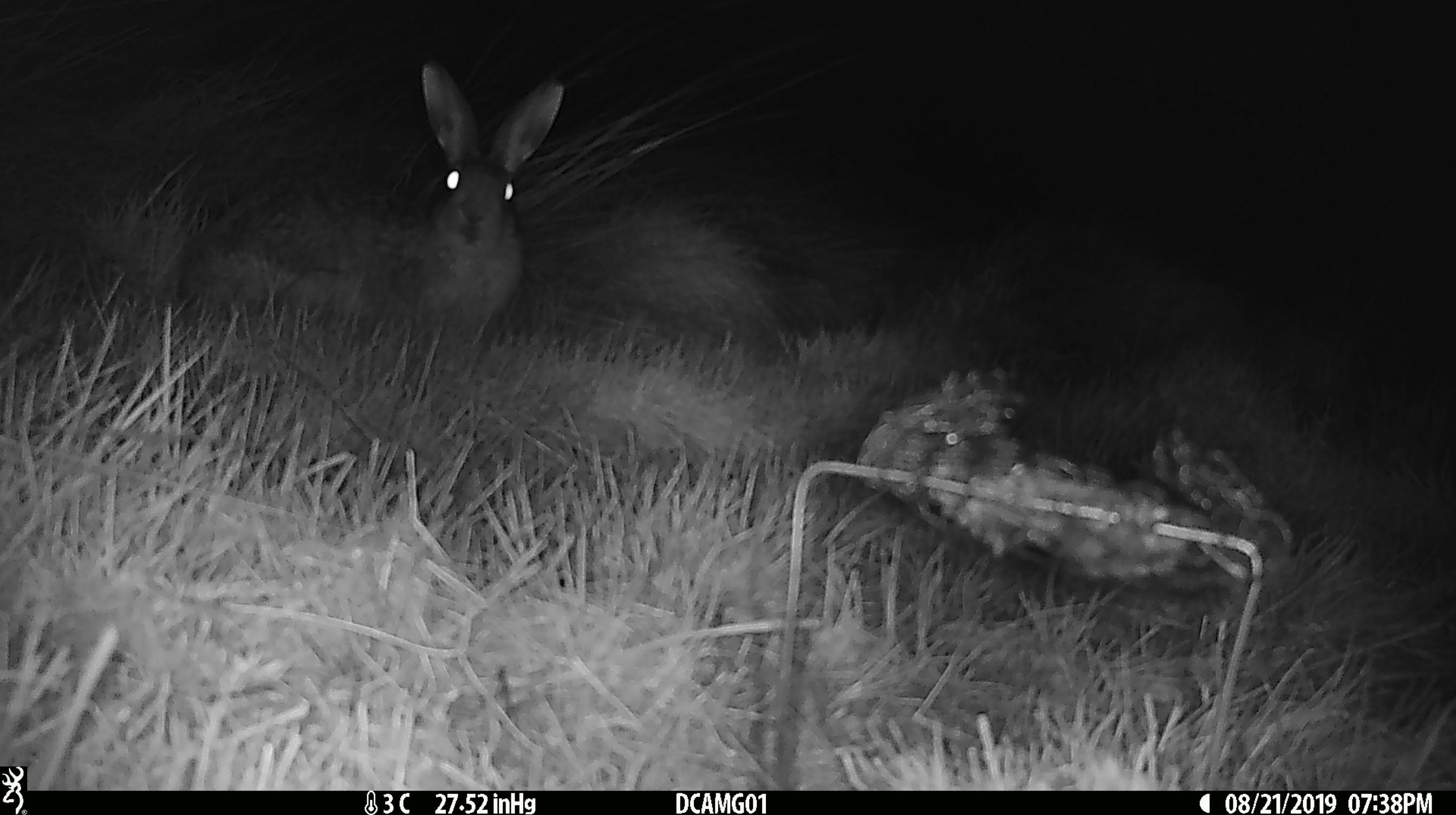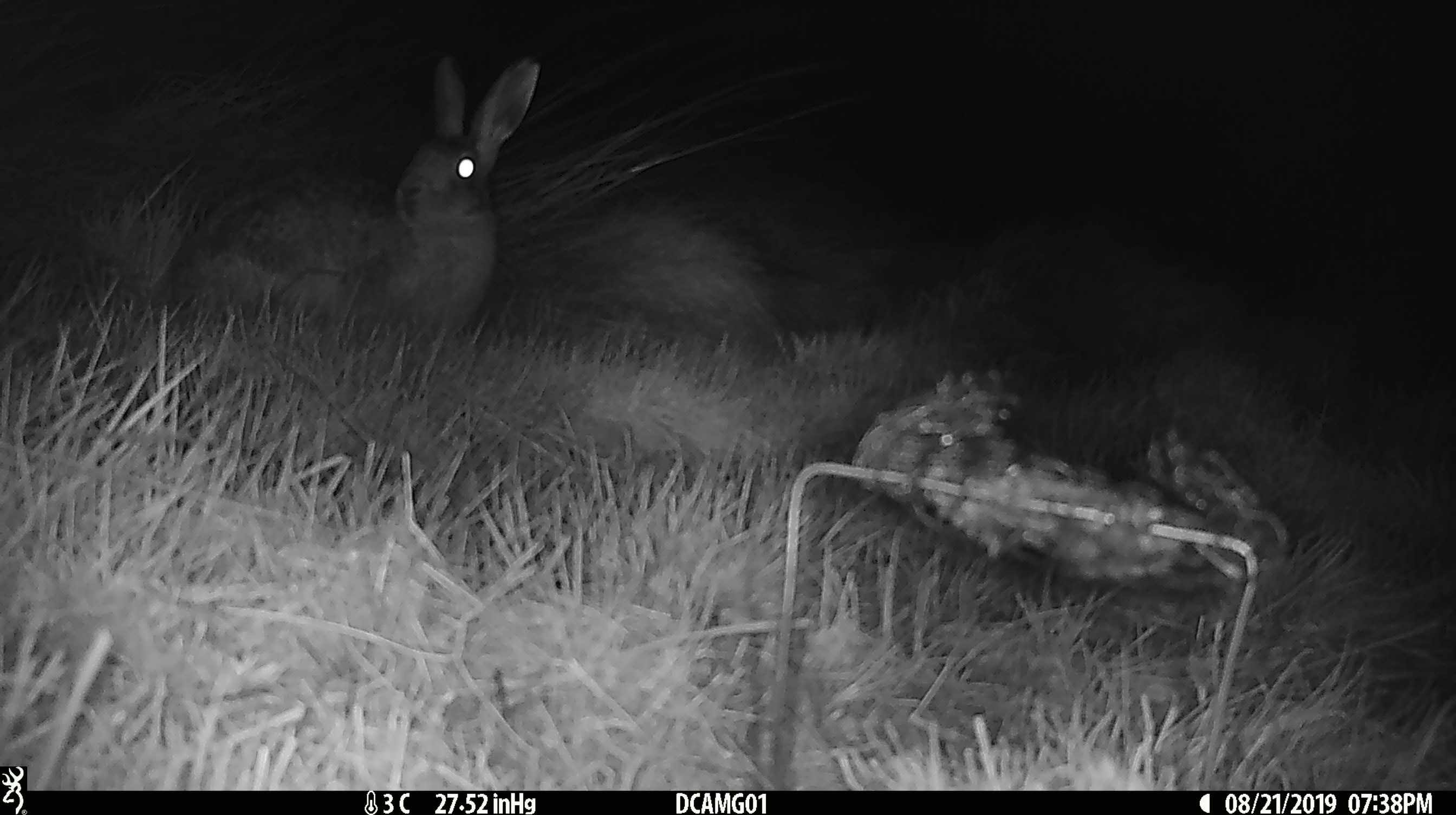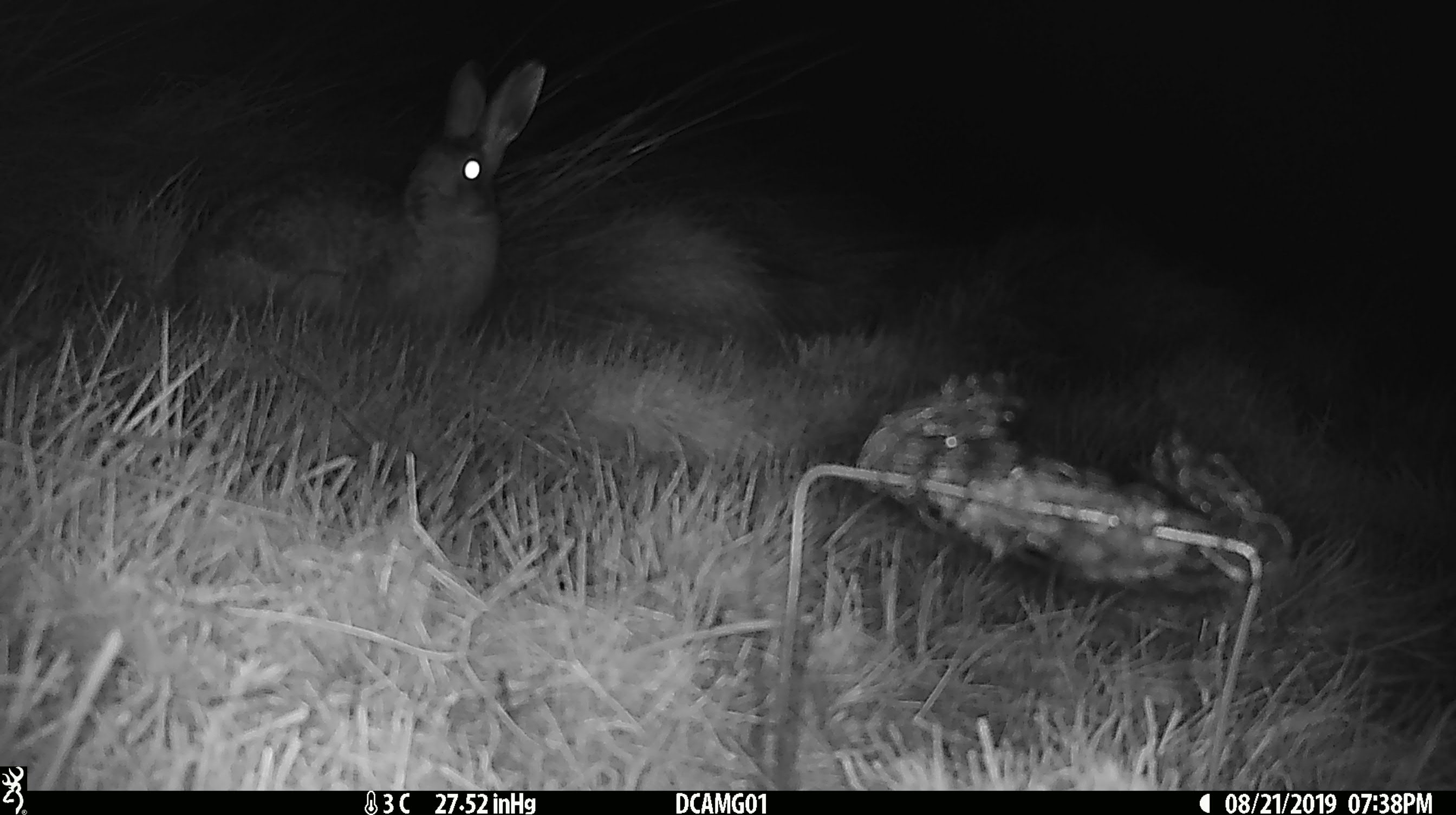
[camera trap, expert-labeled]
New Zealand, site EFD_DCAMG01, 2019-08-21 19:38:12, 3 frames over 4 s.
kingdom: Animalia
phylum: Chordata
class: Mammalia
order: Lagomorpha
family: Leporidae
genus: Lepus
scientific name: Lepus europaeus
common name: brown hare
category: hare